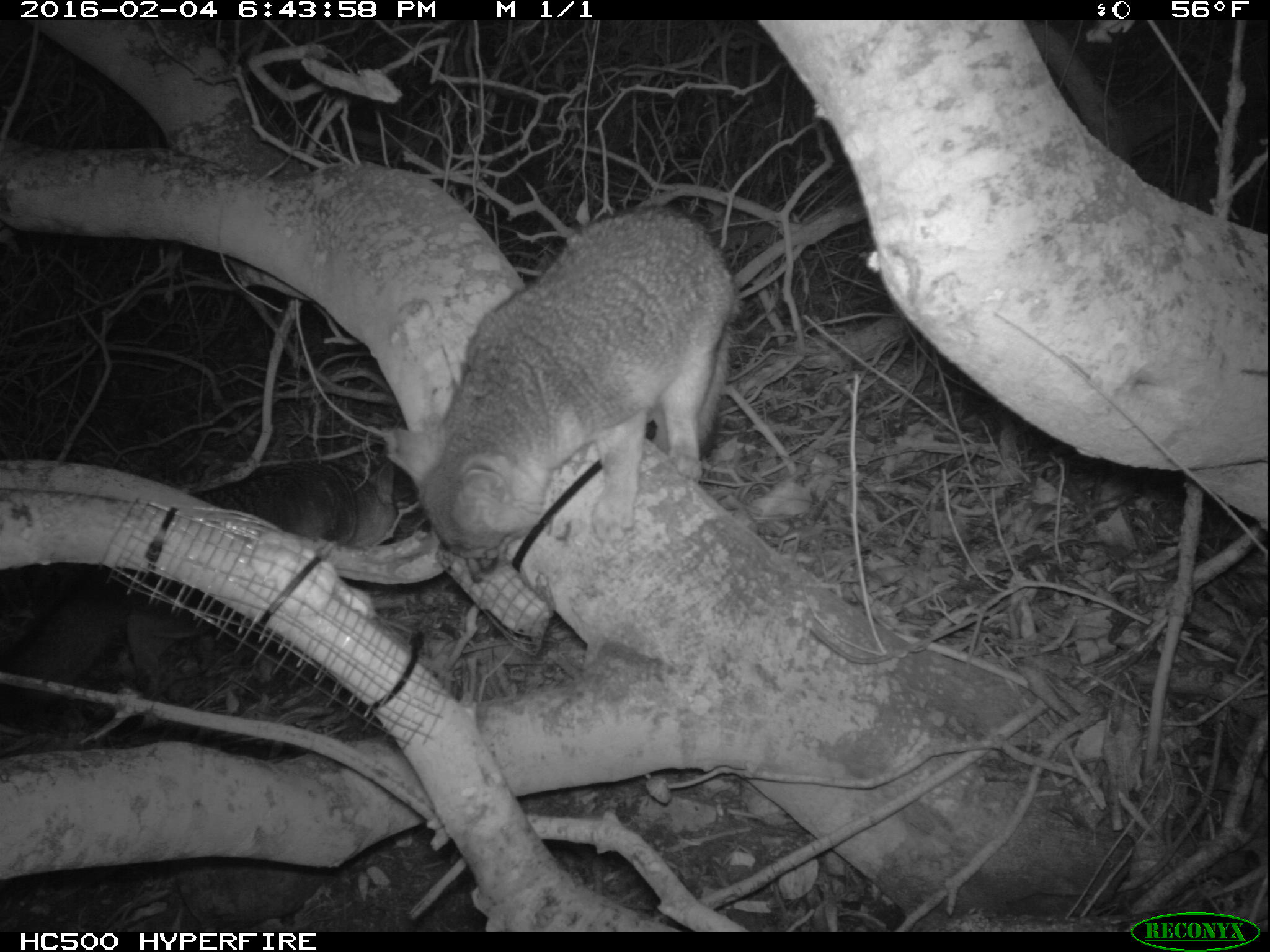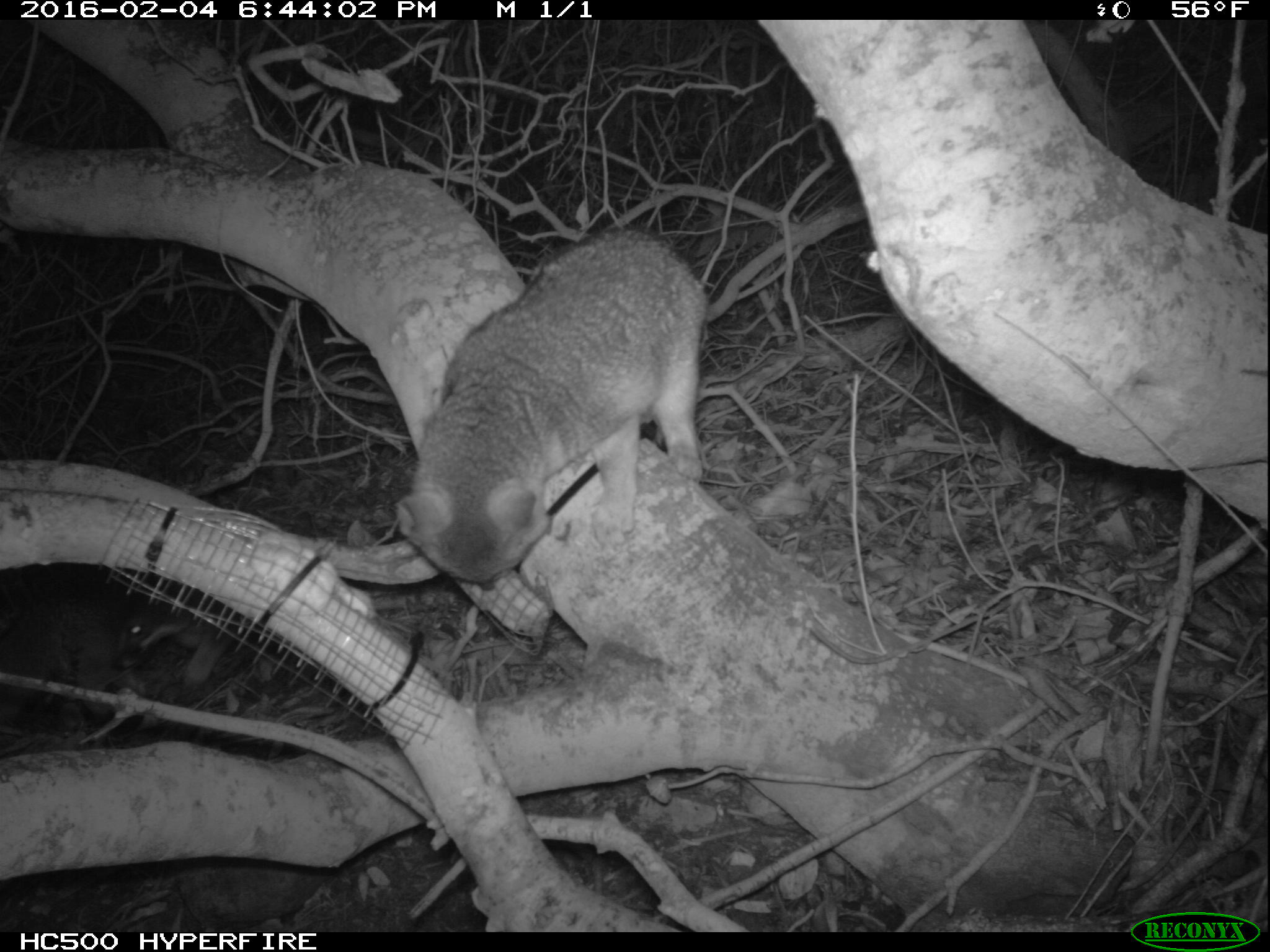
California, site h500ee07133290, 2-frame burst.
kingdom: Animalia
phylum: Chordata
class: Mammalia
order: Carnivora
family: Canidae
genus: Urocyon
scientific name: Urocyon littoralis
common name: island fox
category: fox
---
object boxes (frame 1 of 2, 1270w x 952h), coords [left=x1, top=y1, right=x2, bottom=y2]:
fox: [left=384, top=202, right=742, bottom=586]; [left=0, top=456, right=400, bottom=730]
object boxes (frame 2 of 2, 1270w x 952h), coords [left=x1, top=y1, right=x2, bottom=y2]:
fox: [left=393, top=229, right=705, bottom=589]; [left=112, top=580, right=278, bottom=700]